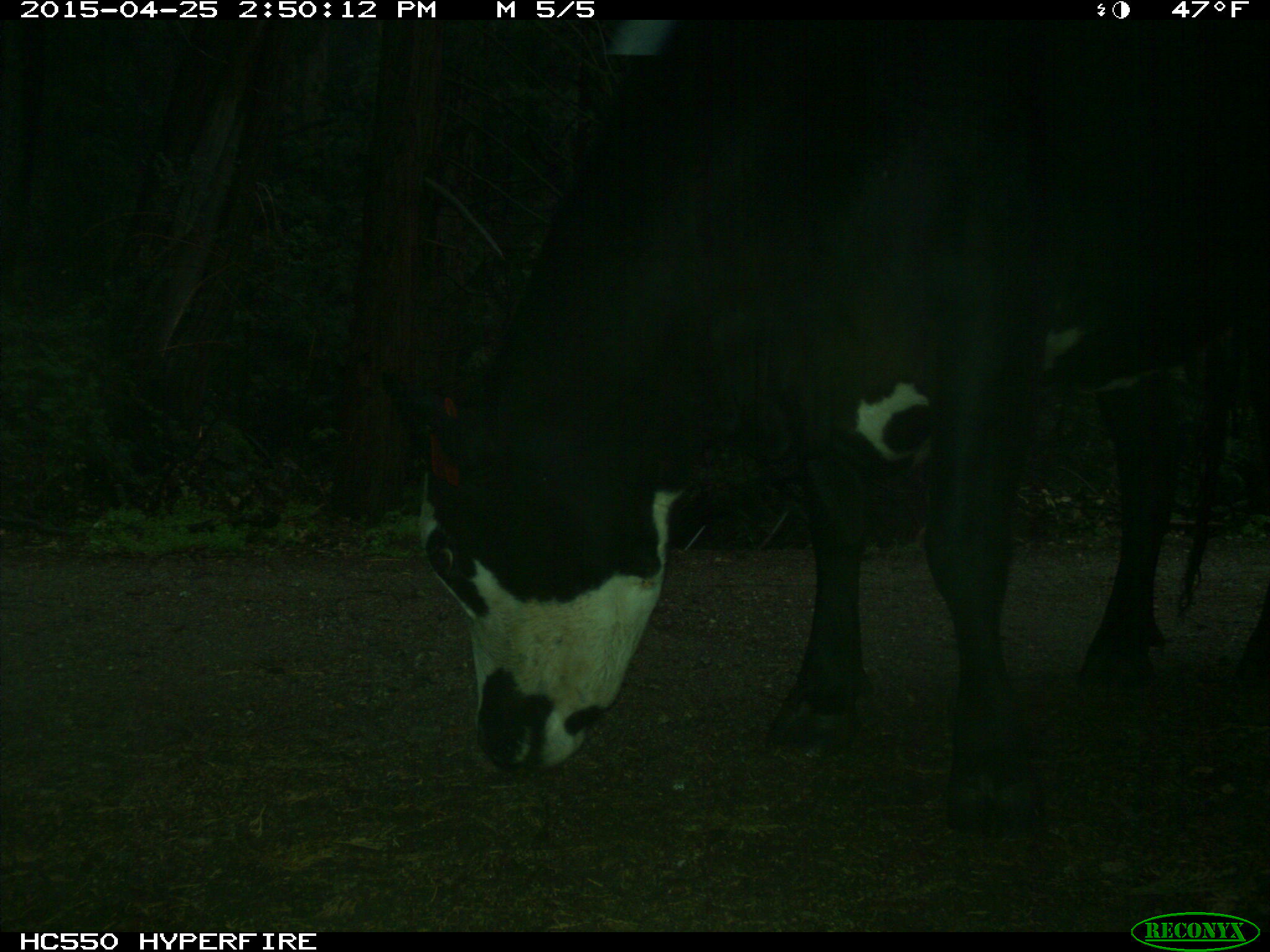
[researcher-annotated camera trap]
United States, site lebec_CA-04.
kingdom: Animalia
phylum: Chordata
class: Mammalia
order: Artiodactyla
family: Bovidae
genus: Bos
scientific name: Bos taurus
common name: domestic cow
Bos taurus (domestic cow).